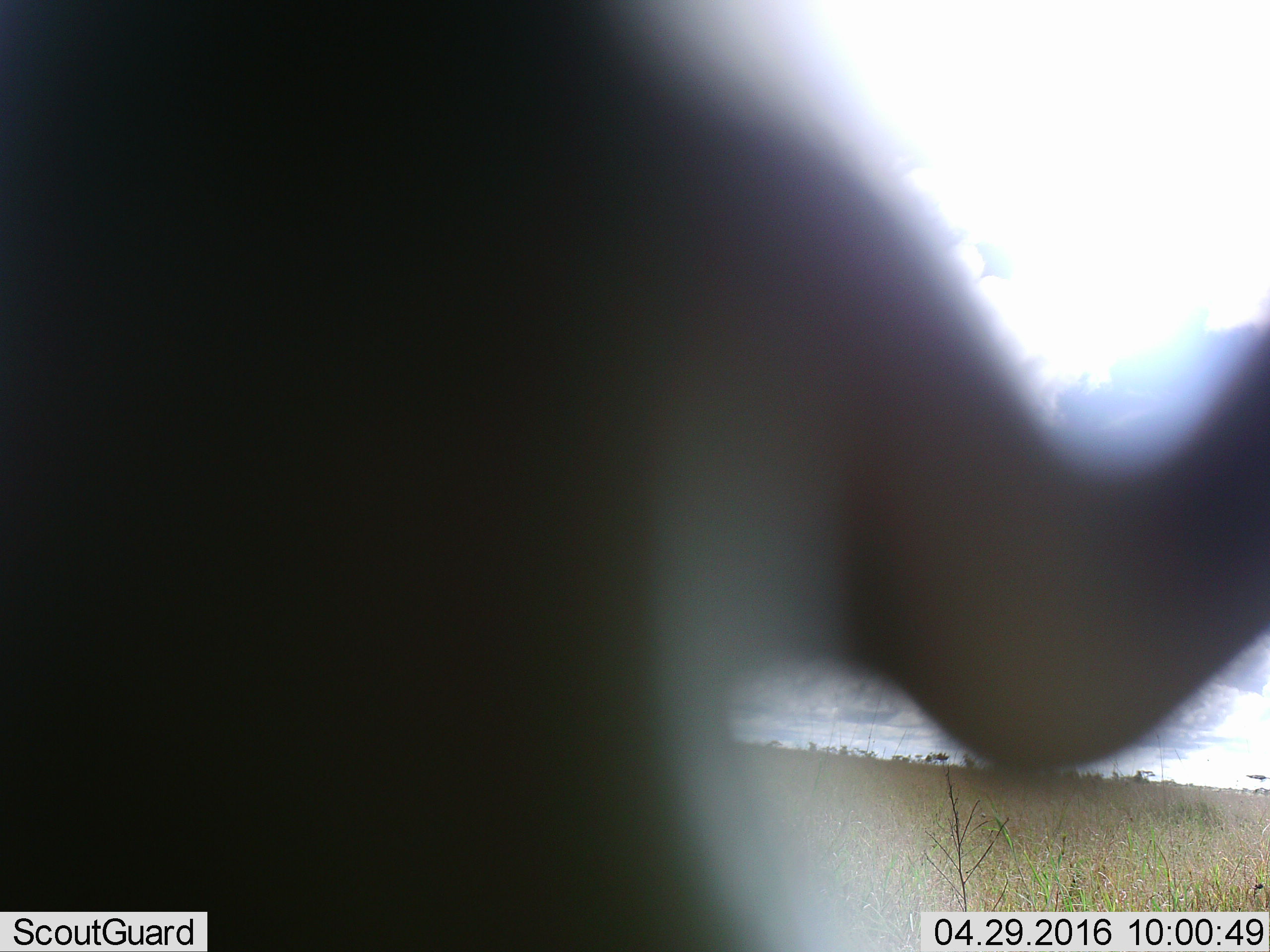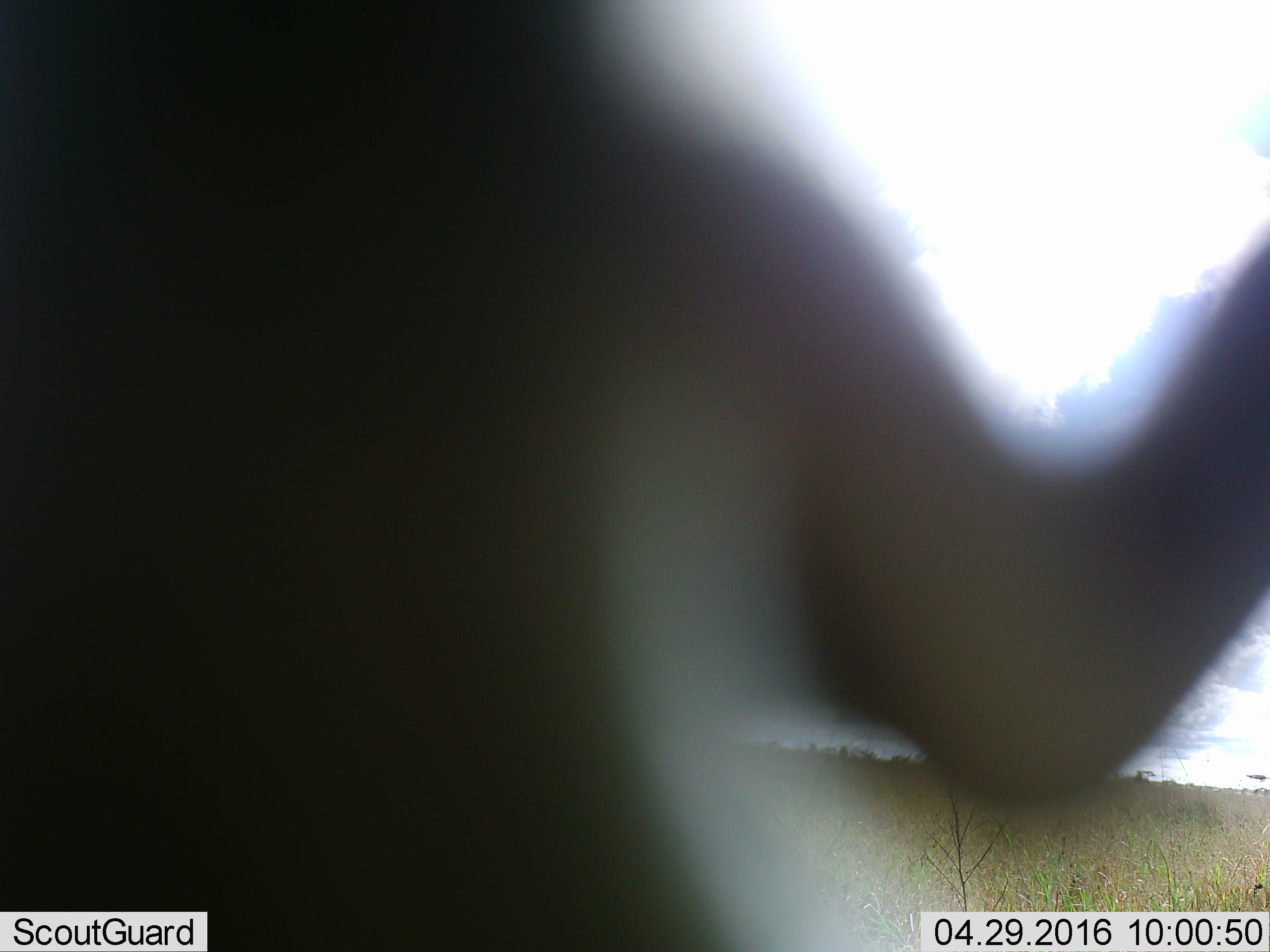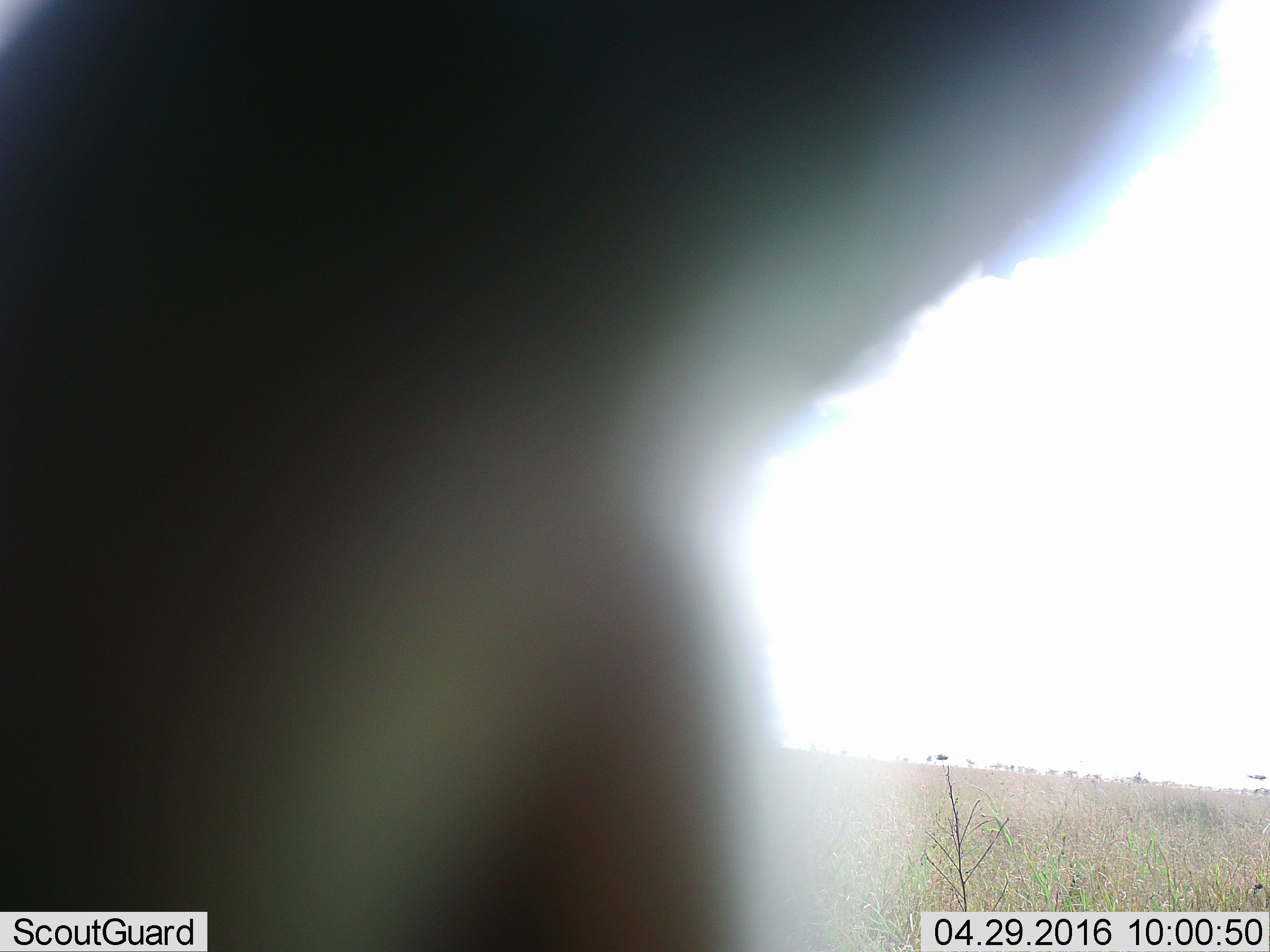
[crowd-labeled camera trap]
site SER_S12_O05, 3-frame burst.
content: unidentified animal